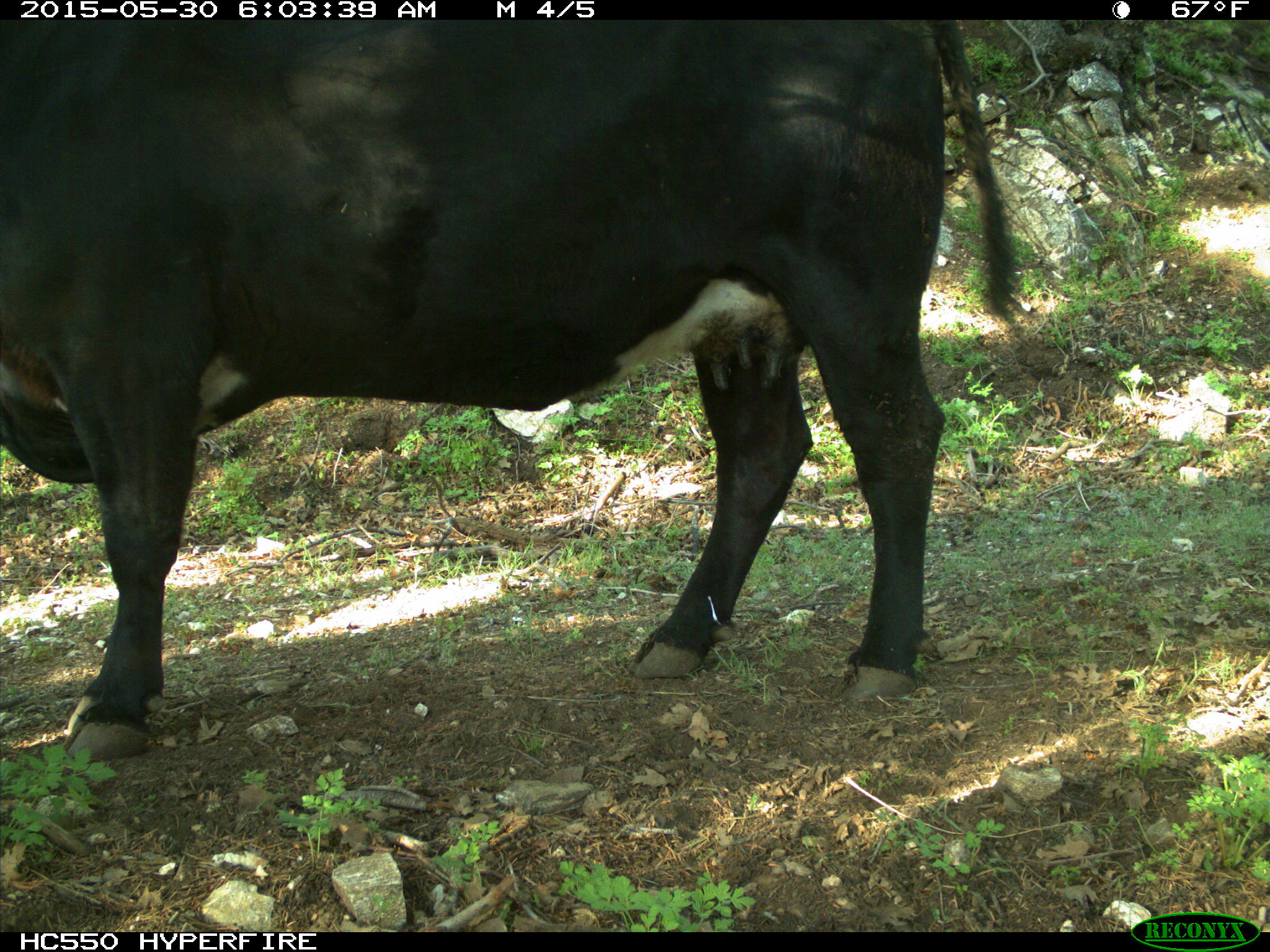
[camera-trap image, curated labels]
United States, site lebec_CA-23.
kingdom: Animalia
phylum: Chordata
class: Mammalia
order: Artiodactyla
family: Bovidae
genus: Bos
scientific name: Bos taurus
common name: domestic cow